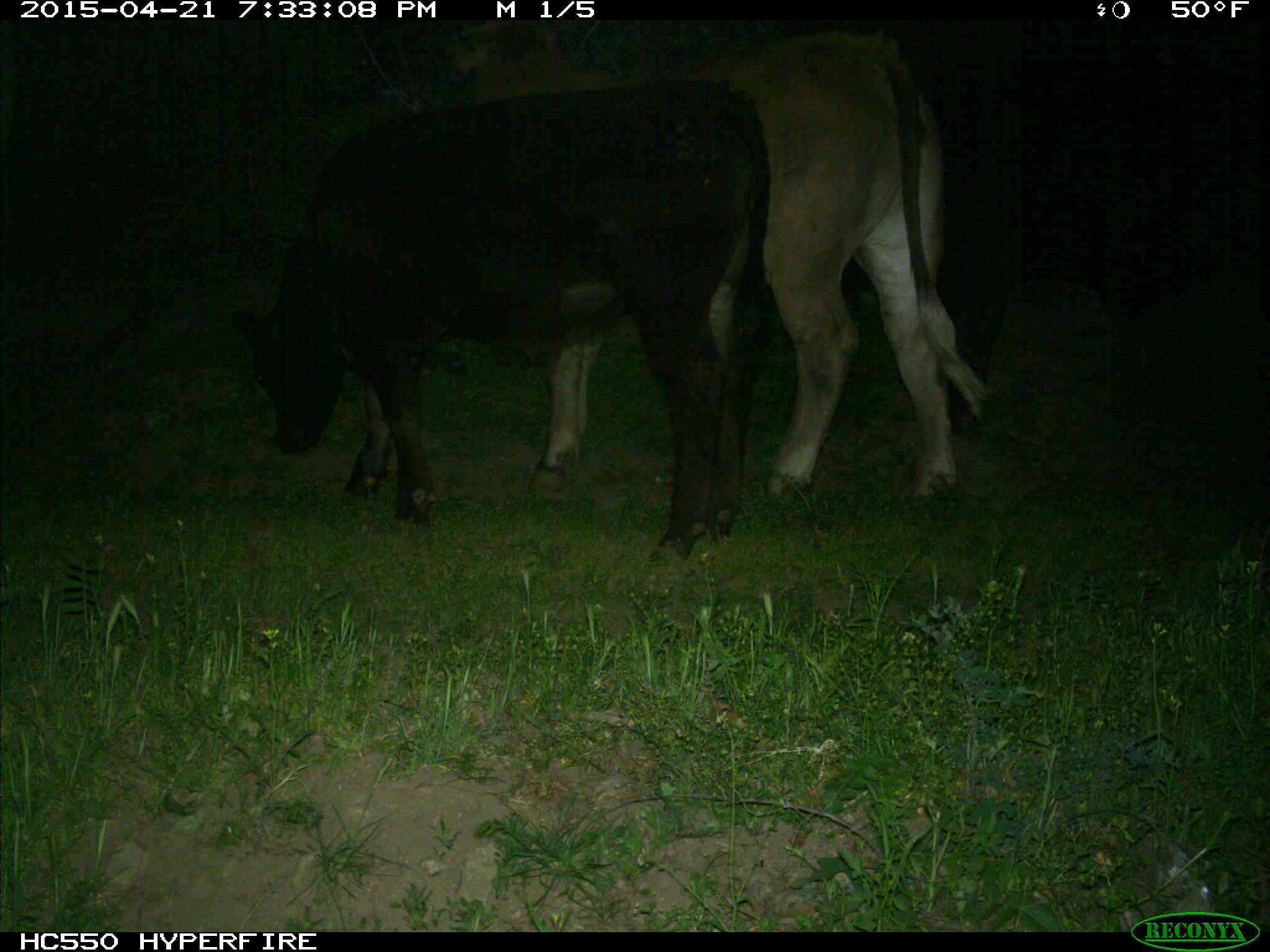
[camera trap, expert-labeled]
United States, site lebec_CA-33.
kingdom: Animalia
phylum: Chordata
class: Mammalia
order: Artiodactyla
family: Bovidae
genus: Bos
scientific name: Bos taurus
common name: domestic cow